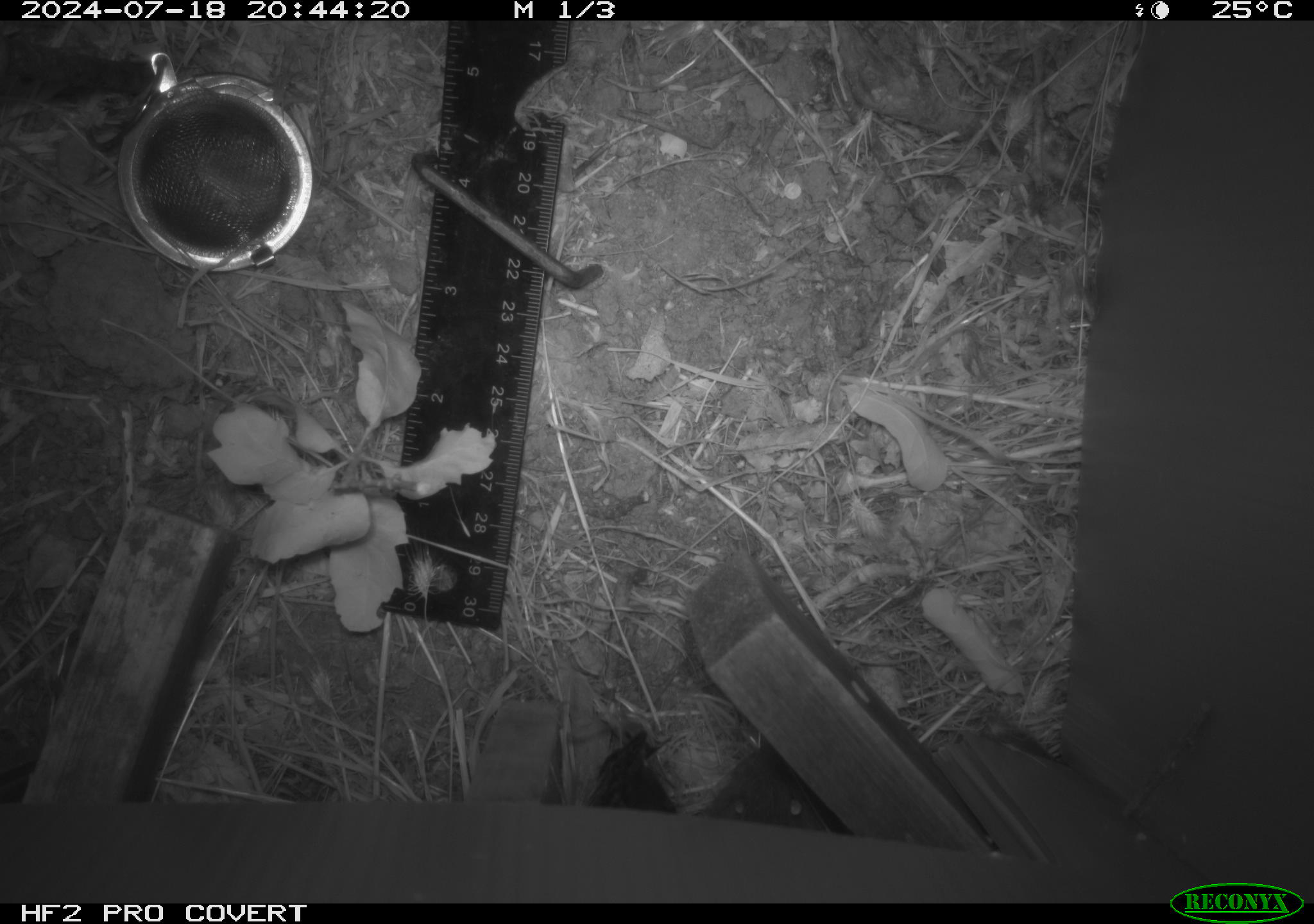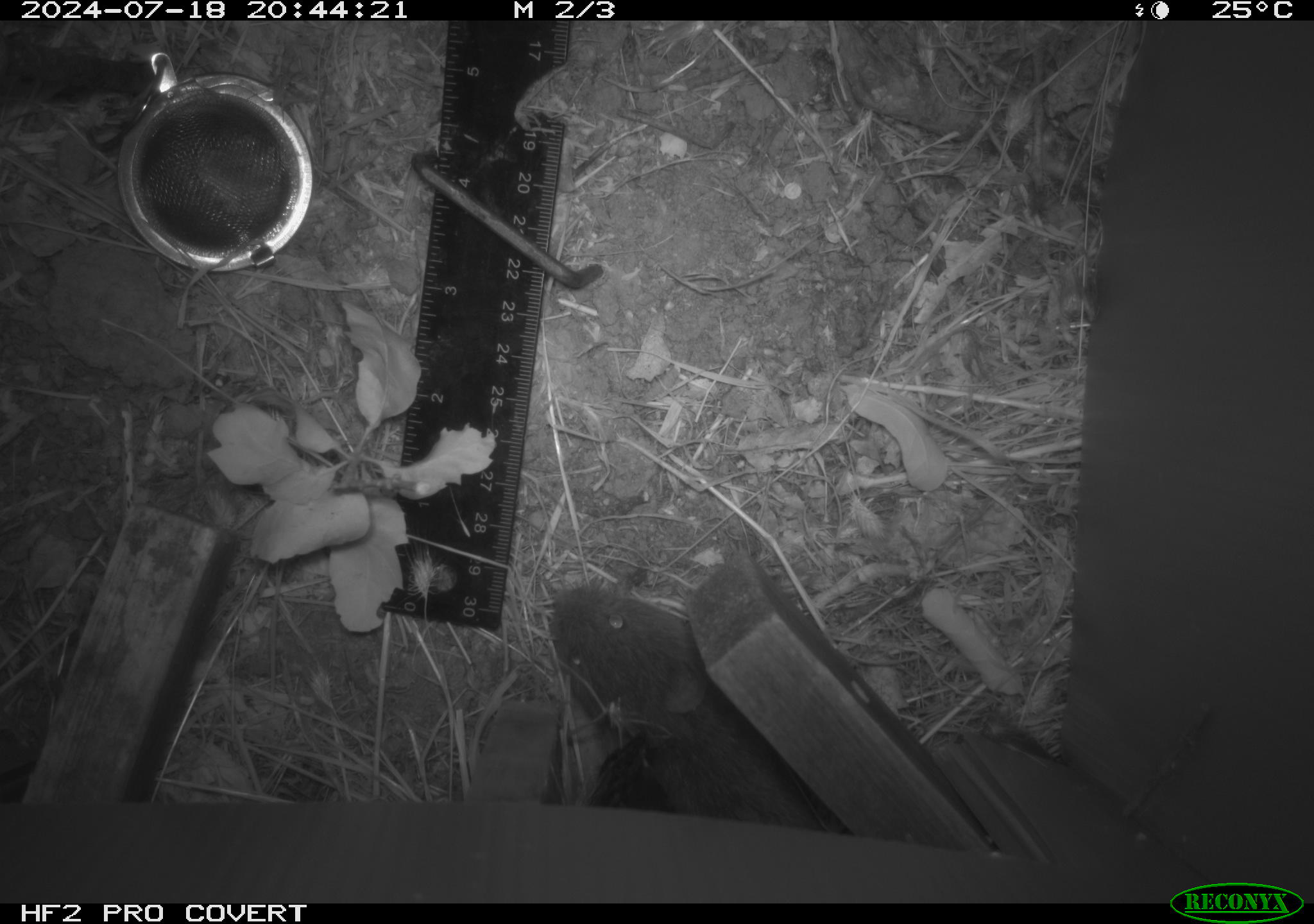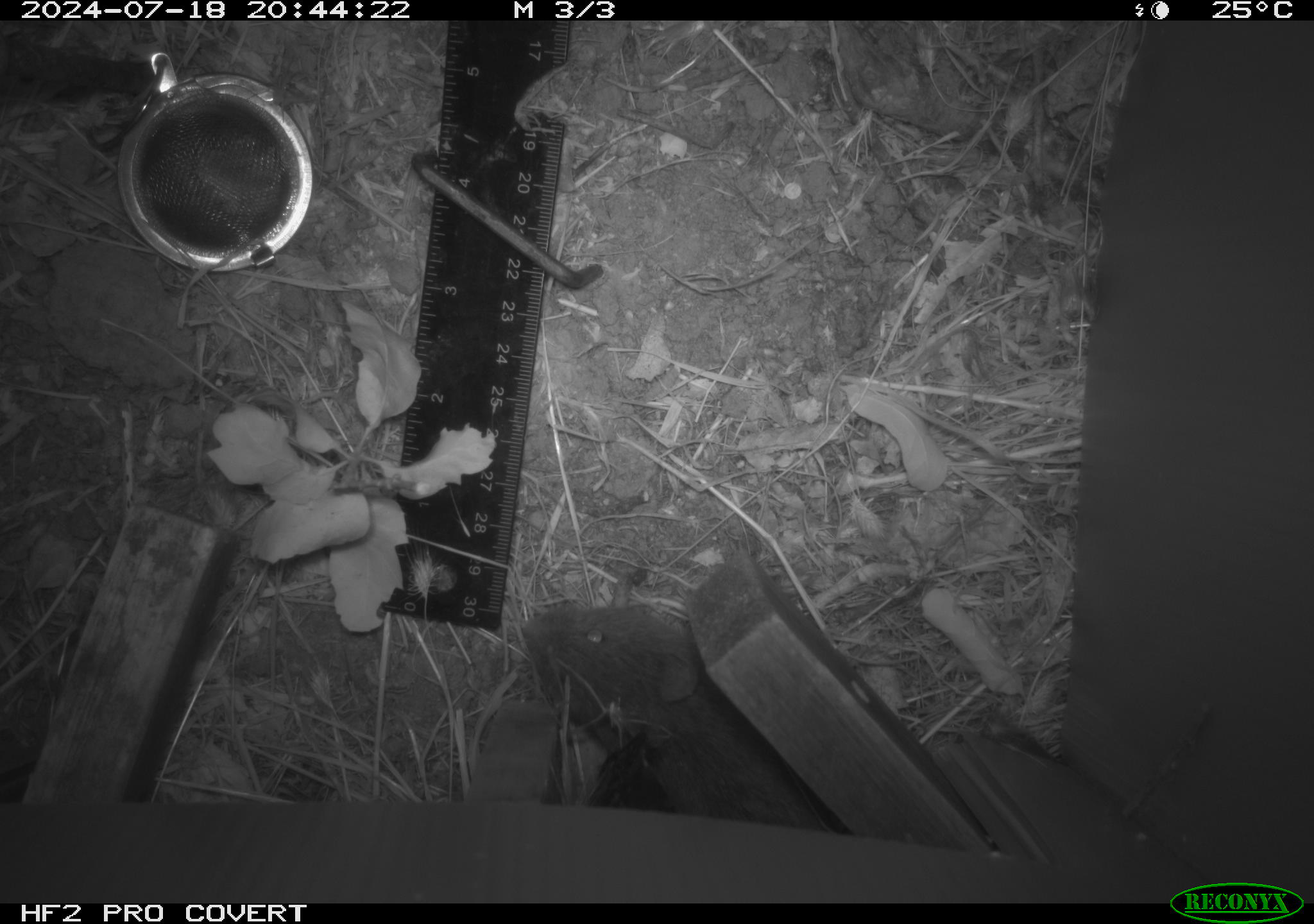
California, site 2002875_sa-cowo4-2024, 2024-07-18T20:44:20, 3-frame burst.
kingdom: Animalia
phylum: Chordata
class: Mammalia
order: Rodentia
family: Cricetidae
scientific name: Arvicolinae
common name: voles, lemmings, and muskrats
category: arvicolinae subfamily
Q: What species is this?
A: Arvicolinae subfamily (voles, lemmings, and muskrats) (Arvicolinae).